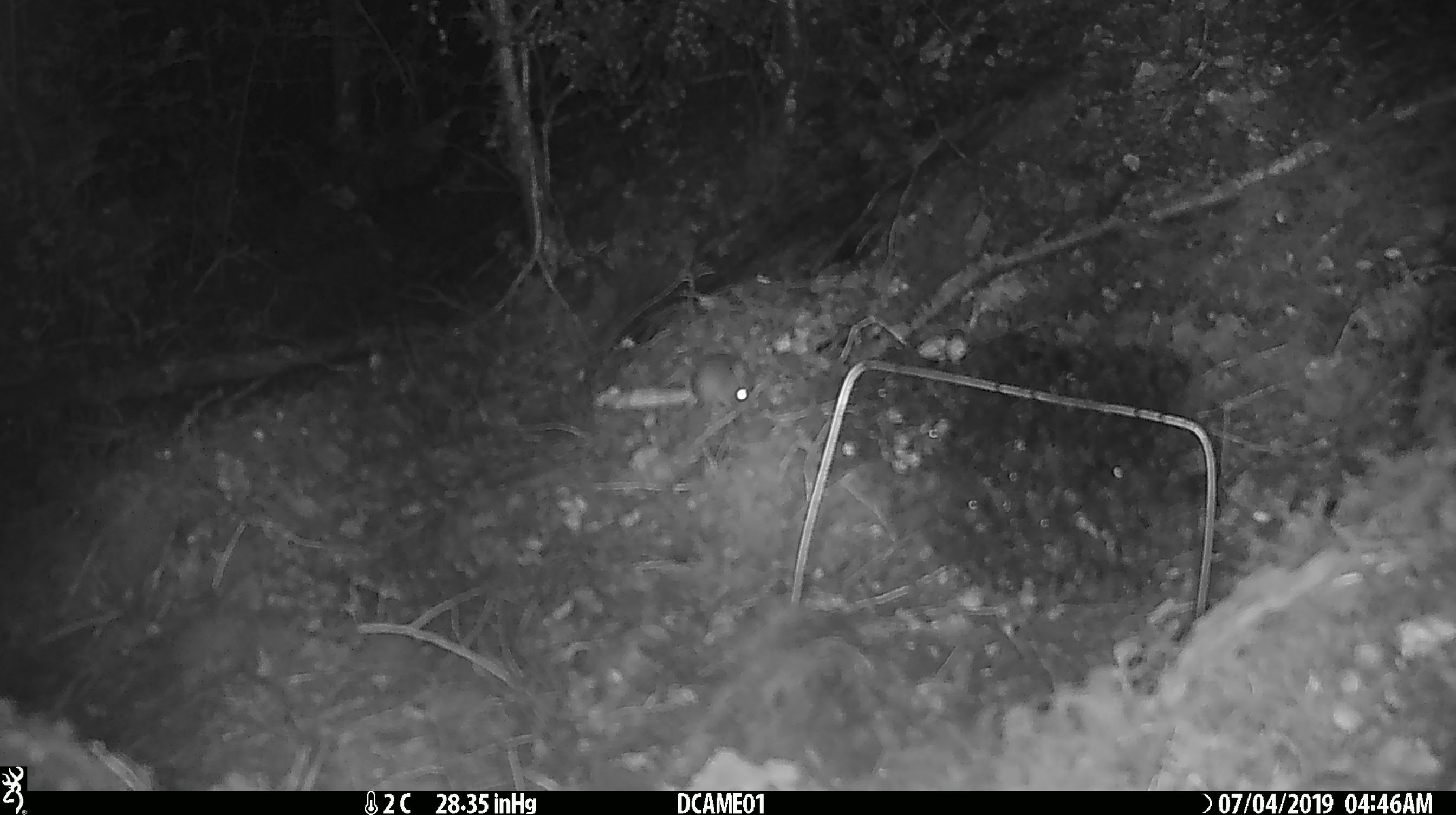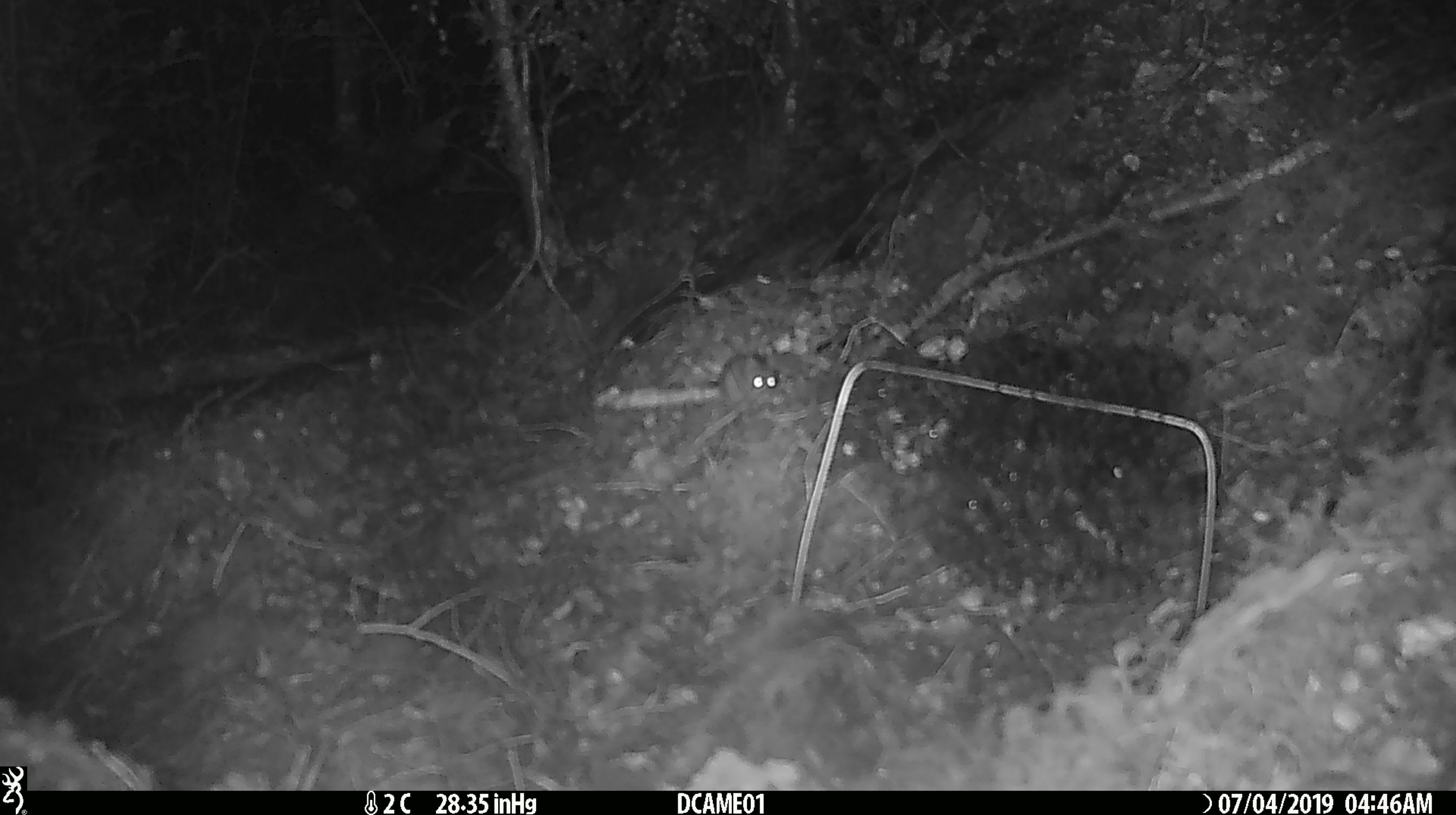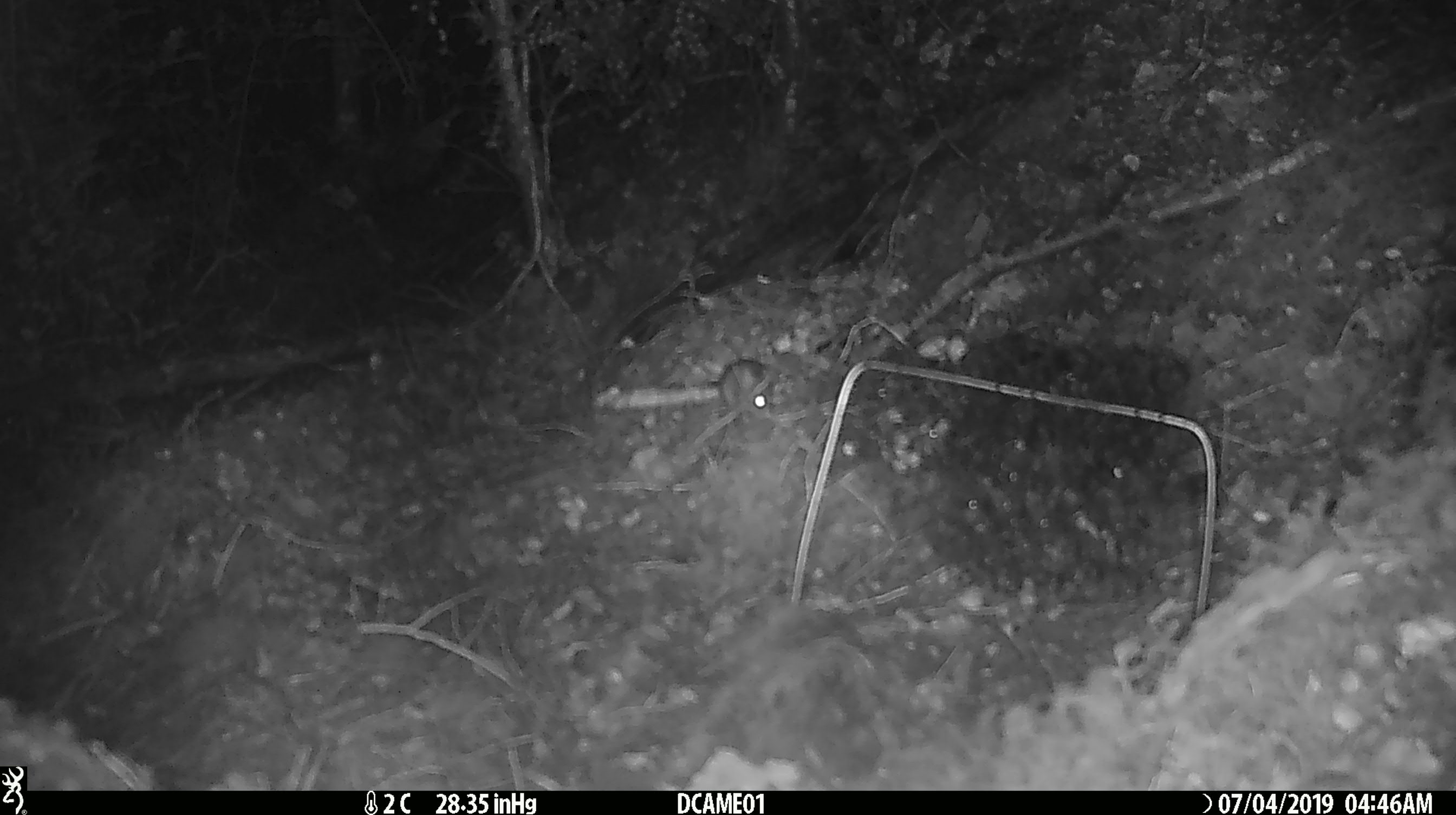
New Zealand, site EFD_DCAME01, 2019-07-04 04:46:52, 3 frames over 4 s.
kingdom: Animalia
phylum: Chordata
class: Mammalia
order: Rodentia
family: Muridae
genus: Mus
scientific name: Mus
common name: mouse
Mouse (Mus).